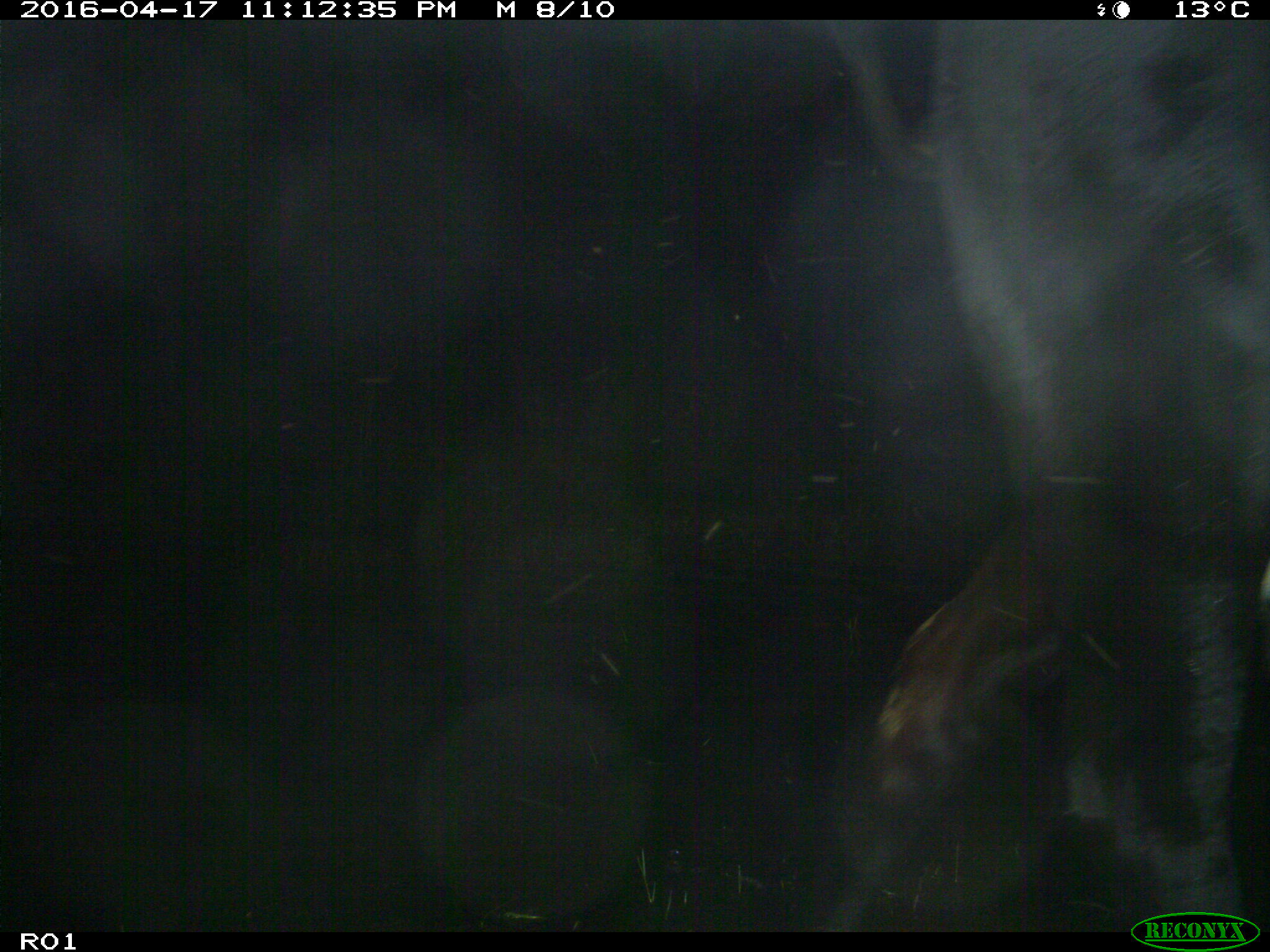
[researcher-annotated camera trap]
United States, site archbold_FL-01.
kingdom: Animalia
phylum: Chordata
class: Mammalia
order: Artiodactyla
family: Bovidae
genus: Bos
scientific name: Bos taurus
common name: domestic cow